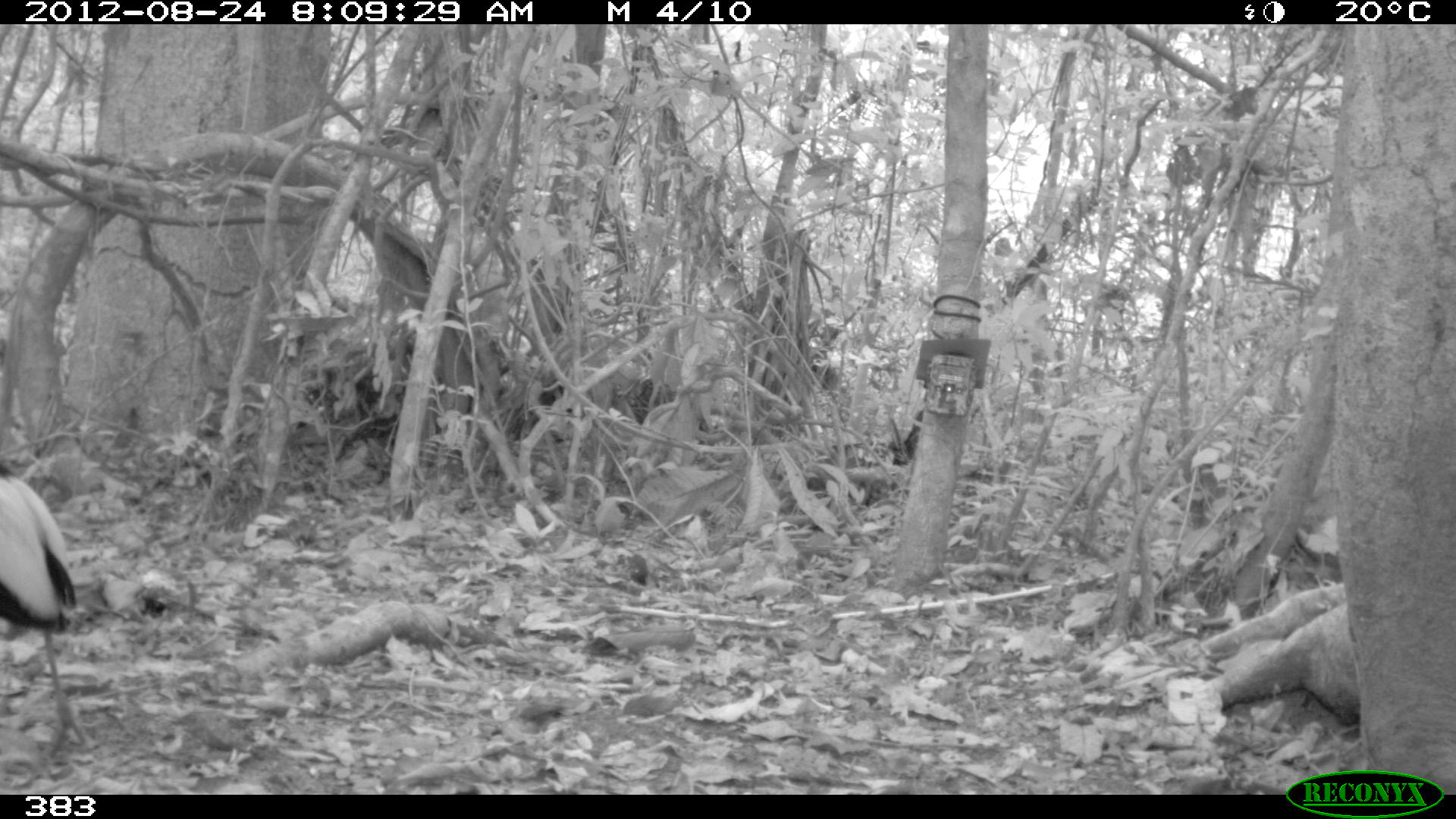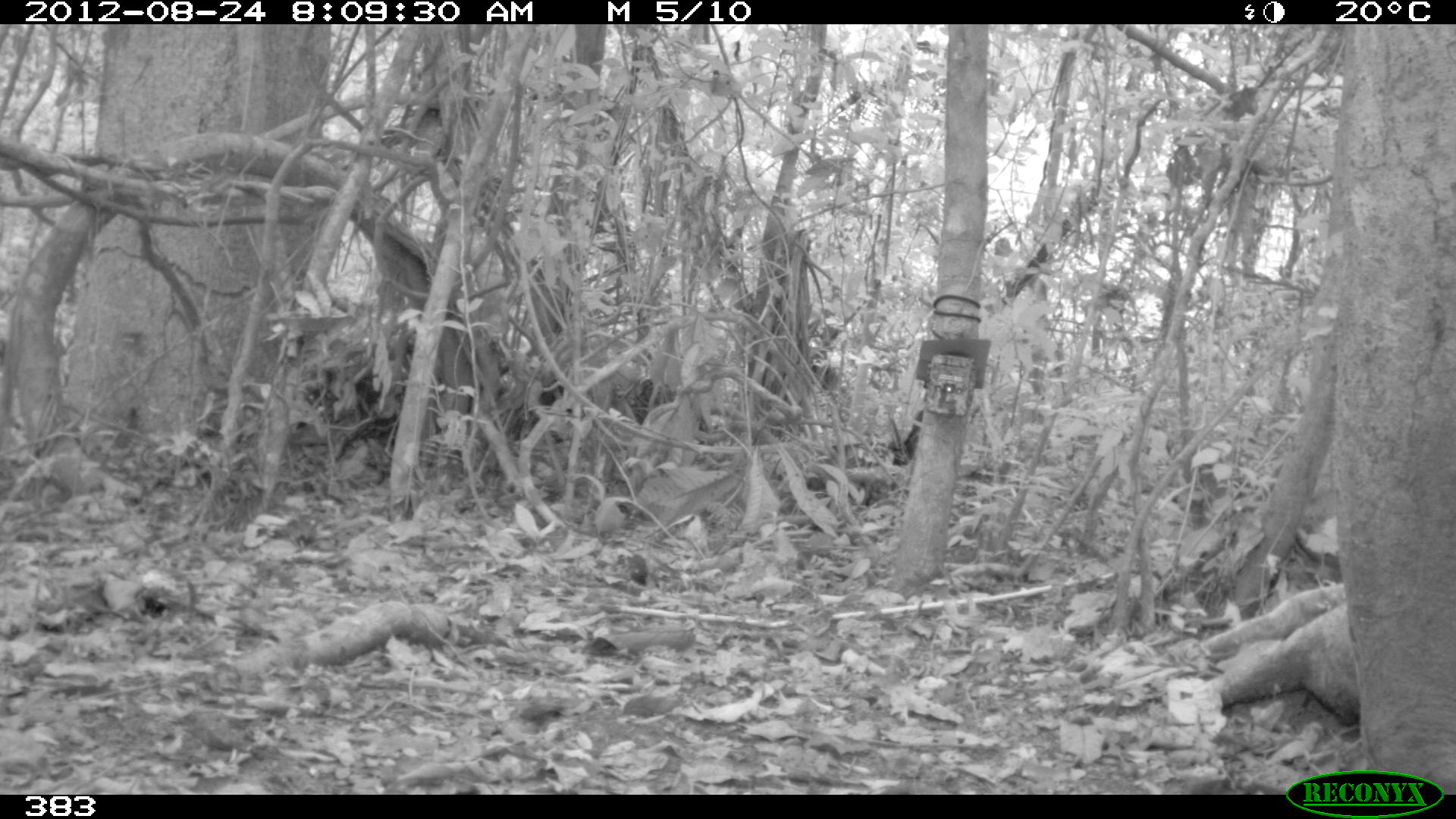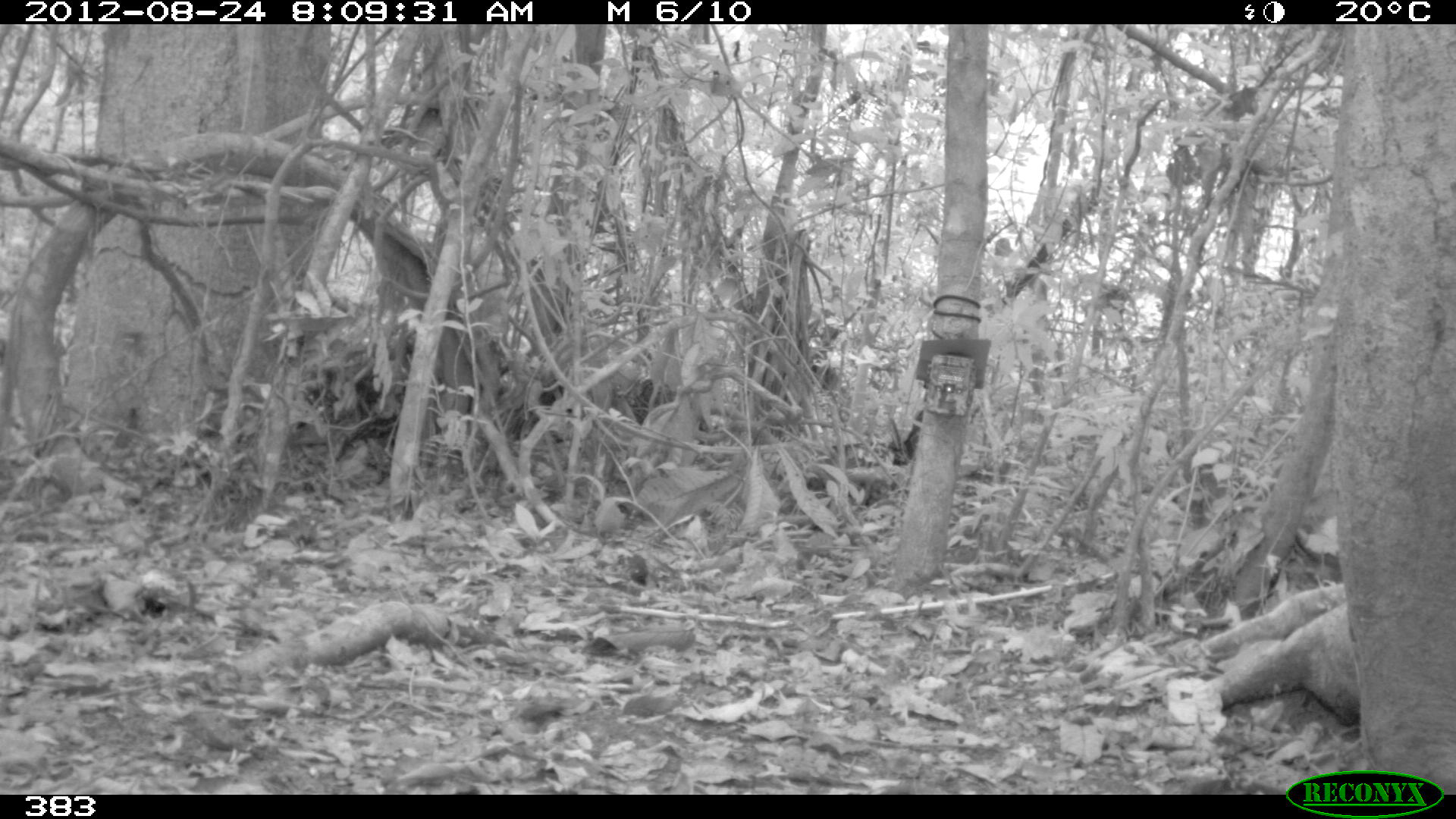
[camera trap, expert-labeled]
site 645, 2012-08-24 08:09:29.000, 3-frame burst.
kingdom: Animalia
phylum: Chordata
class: Aves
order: Gruiformes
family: Psophiidae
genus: Psophia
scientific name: Psophia leucoptera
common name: pale-winged trumpeter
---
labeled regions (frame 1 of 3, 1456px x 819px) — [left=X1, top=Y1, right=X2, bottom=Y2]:
psophia leucoptera: [left=0, top=460, right=97, bottom=759]